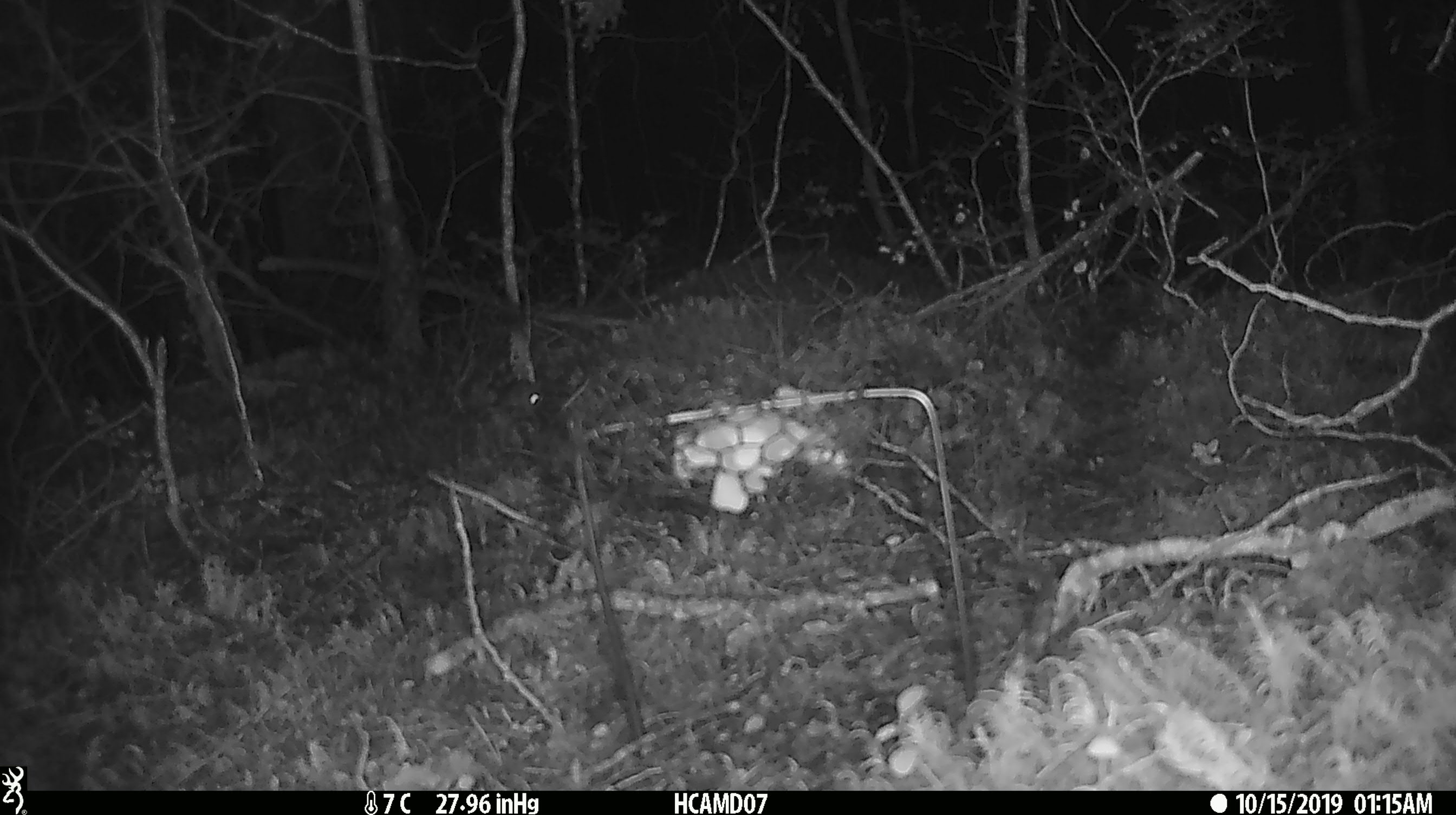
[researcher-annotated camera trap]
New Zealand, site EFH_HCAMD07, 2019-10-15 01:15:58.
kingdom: Animalia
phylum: Chordata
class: Mammalia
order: Rodentia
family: Muridae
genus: Mus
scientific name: Mus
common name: mouse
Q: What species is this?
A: Mouse (Mus).